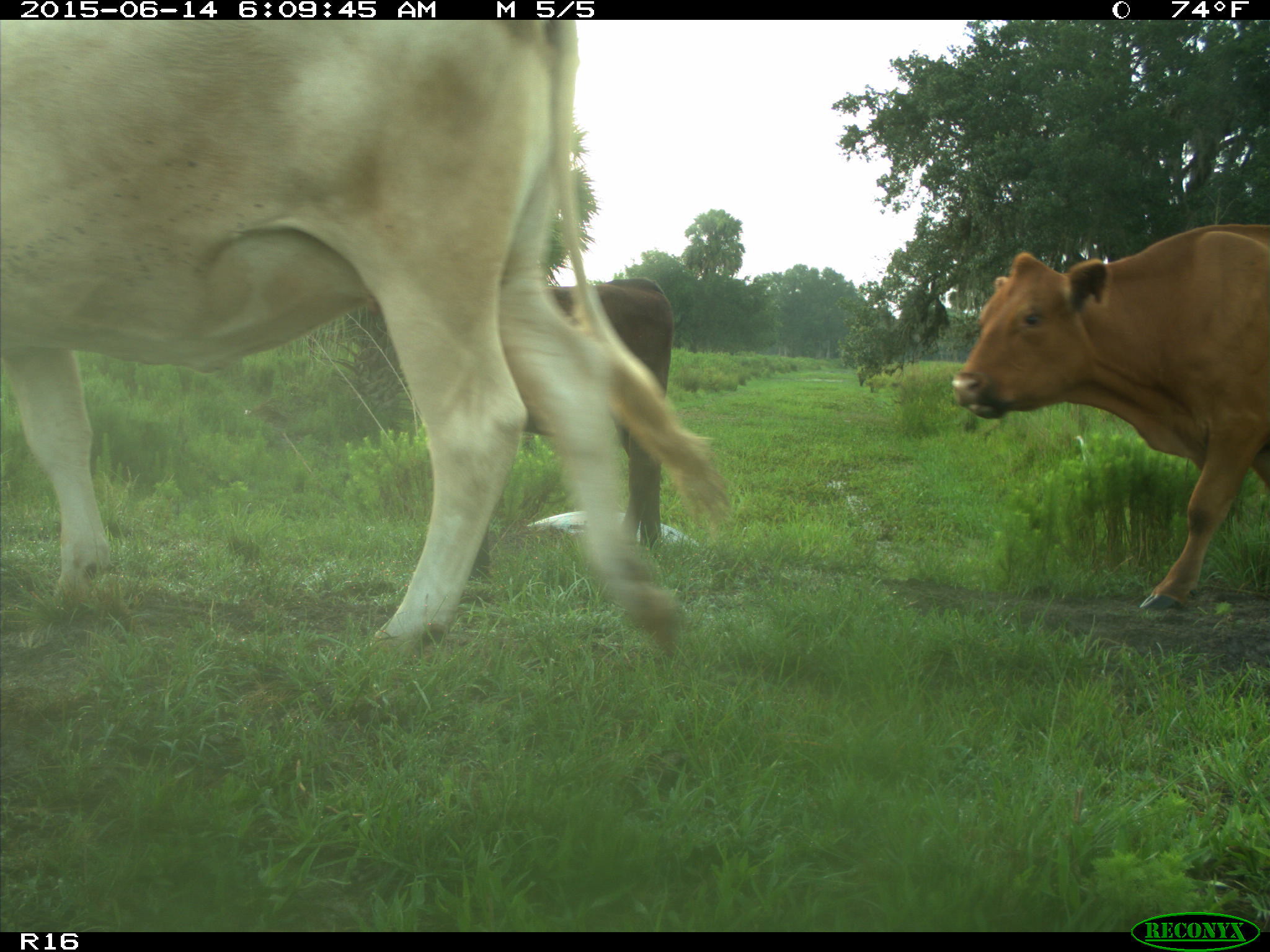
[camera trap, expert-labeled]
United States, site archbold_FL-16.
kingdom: Animalia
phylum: Chordata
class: Mammalia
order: Artiodactyla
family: Bovidae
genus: Bos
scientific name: Bos taurus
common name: domestic cow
Bos taurus (domestic cow).